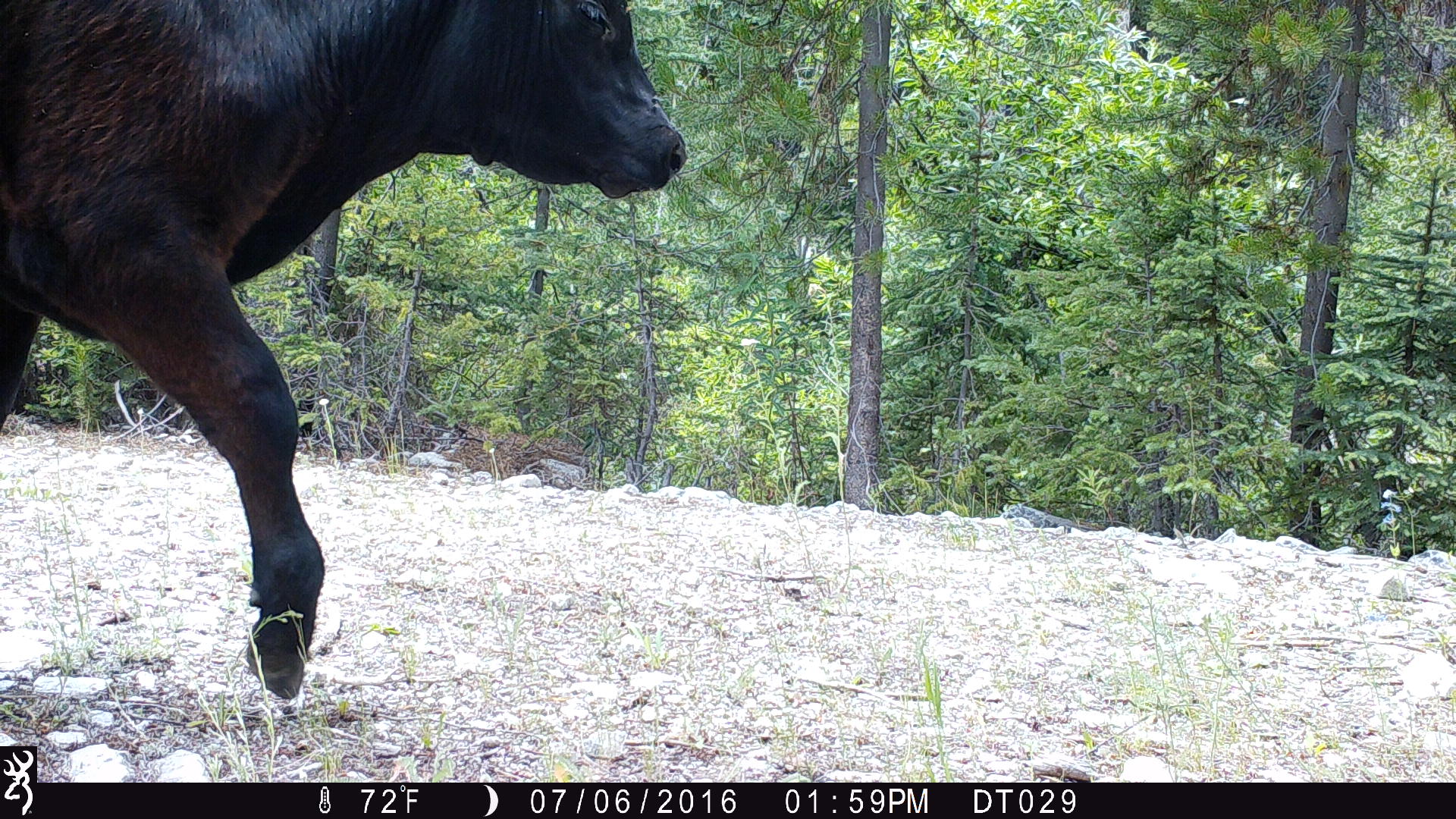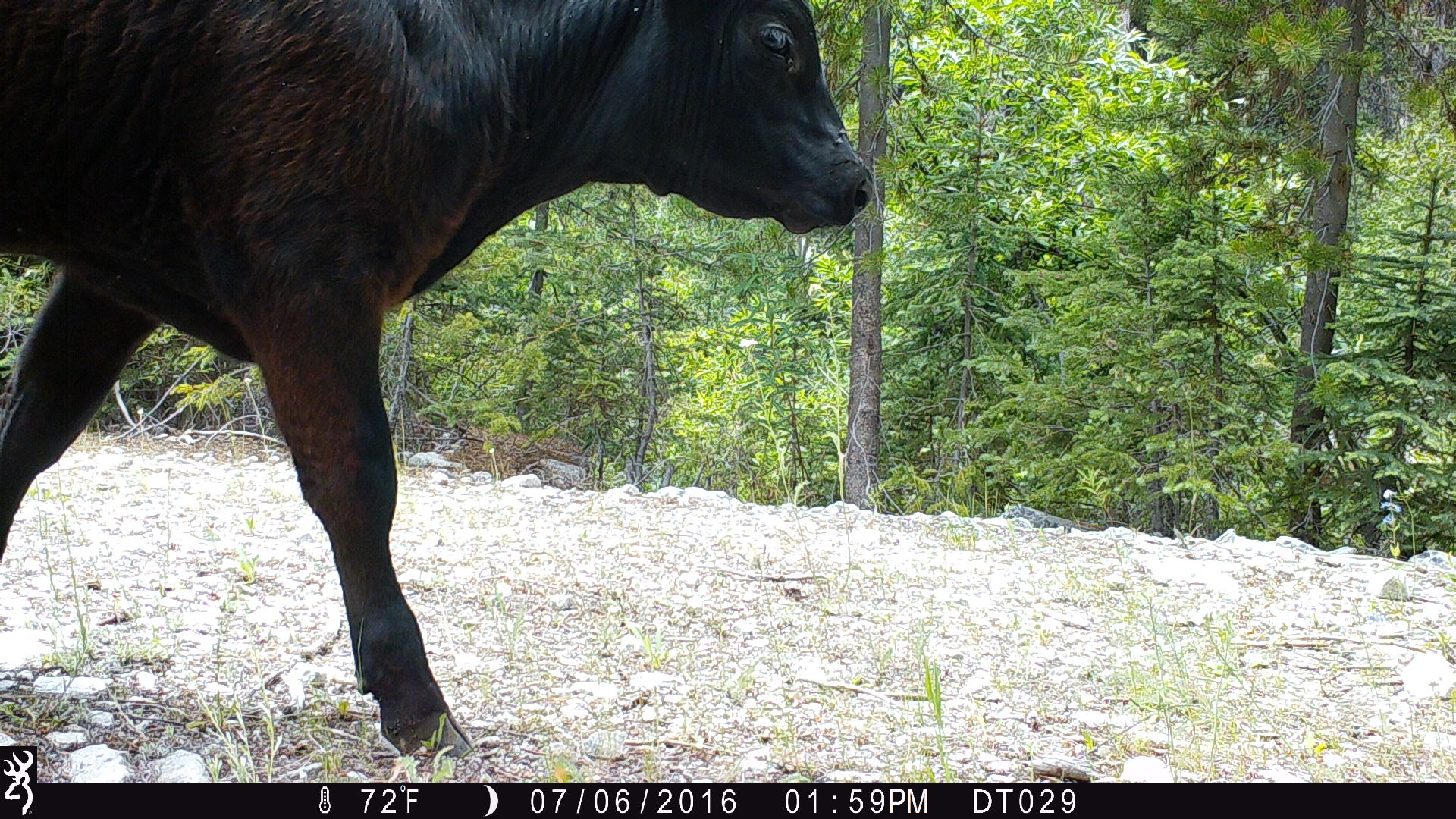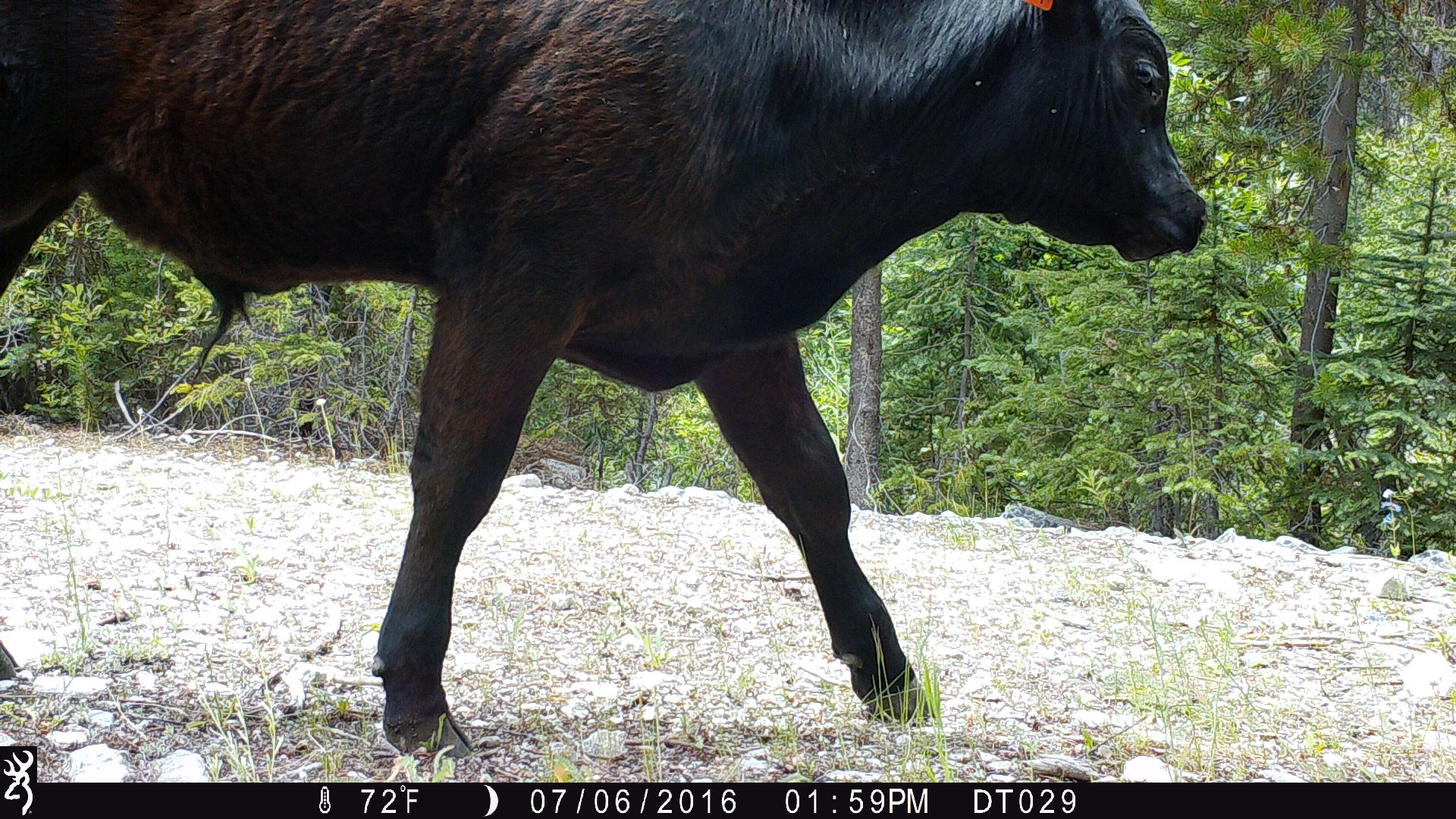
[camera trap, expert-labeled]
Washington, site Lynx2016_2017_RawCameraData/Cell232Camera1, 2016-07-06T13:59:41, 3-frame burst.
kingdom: Animalia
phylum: Chordata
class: Mammalia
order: Artiodactyla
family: Bovidae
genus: Bos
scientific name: Bos taurus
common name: domestic cattle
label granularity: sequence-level